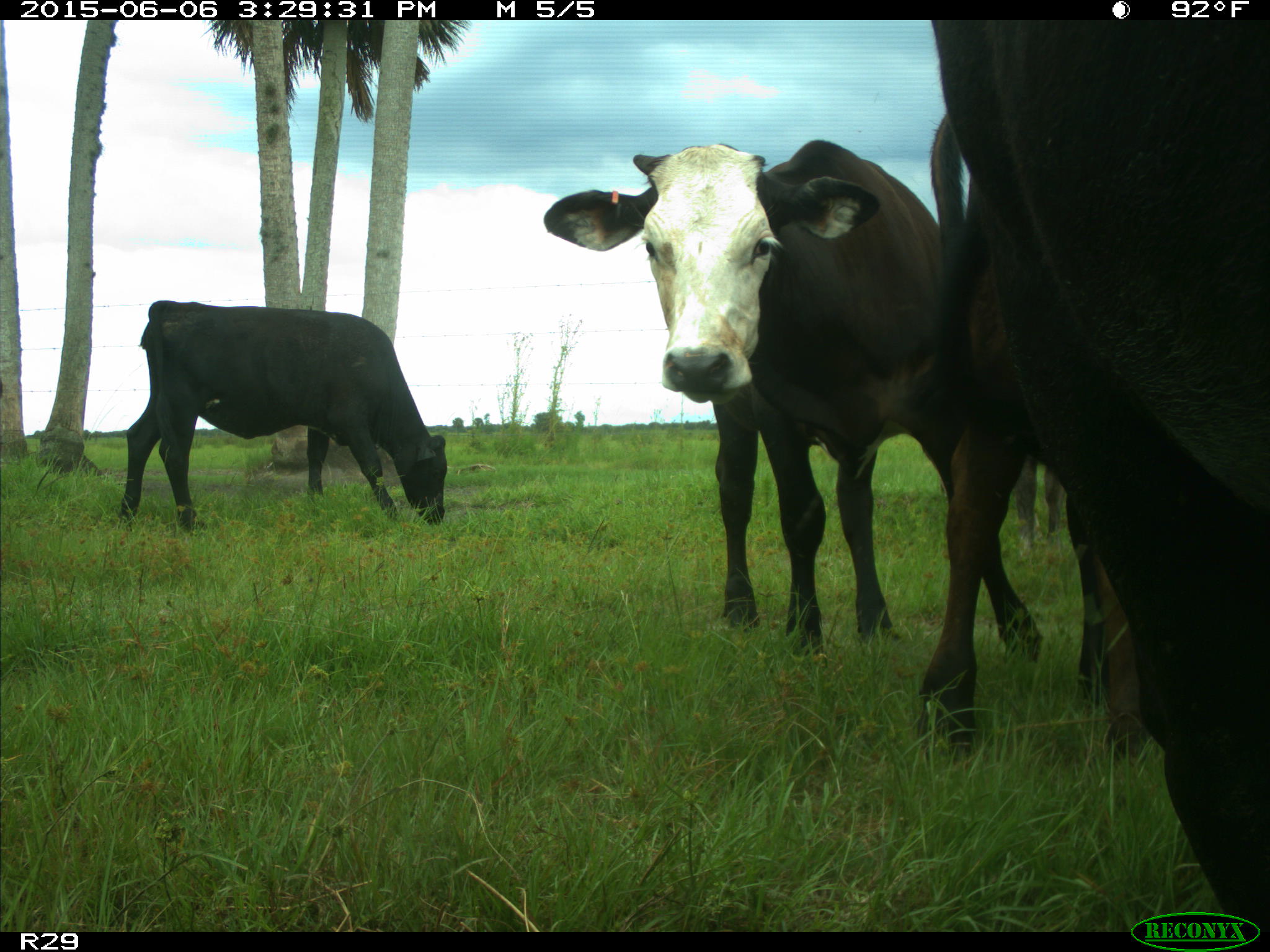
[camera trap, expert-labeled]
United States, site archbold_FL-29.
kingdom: Animalia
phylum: Chordata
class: Mammalia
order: Artiodactyla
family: Bovidae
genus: Bos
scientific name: Bos taurus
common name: domestic cow